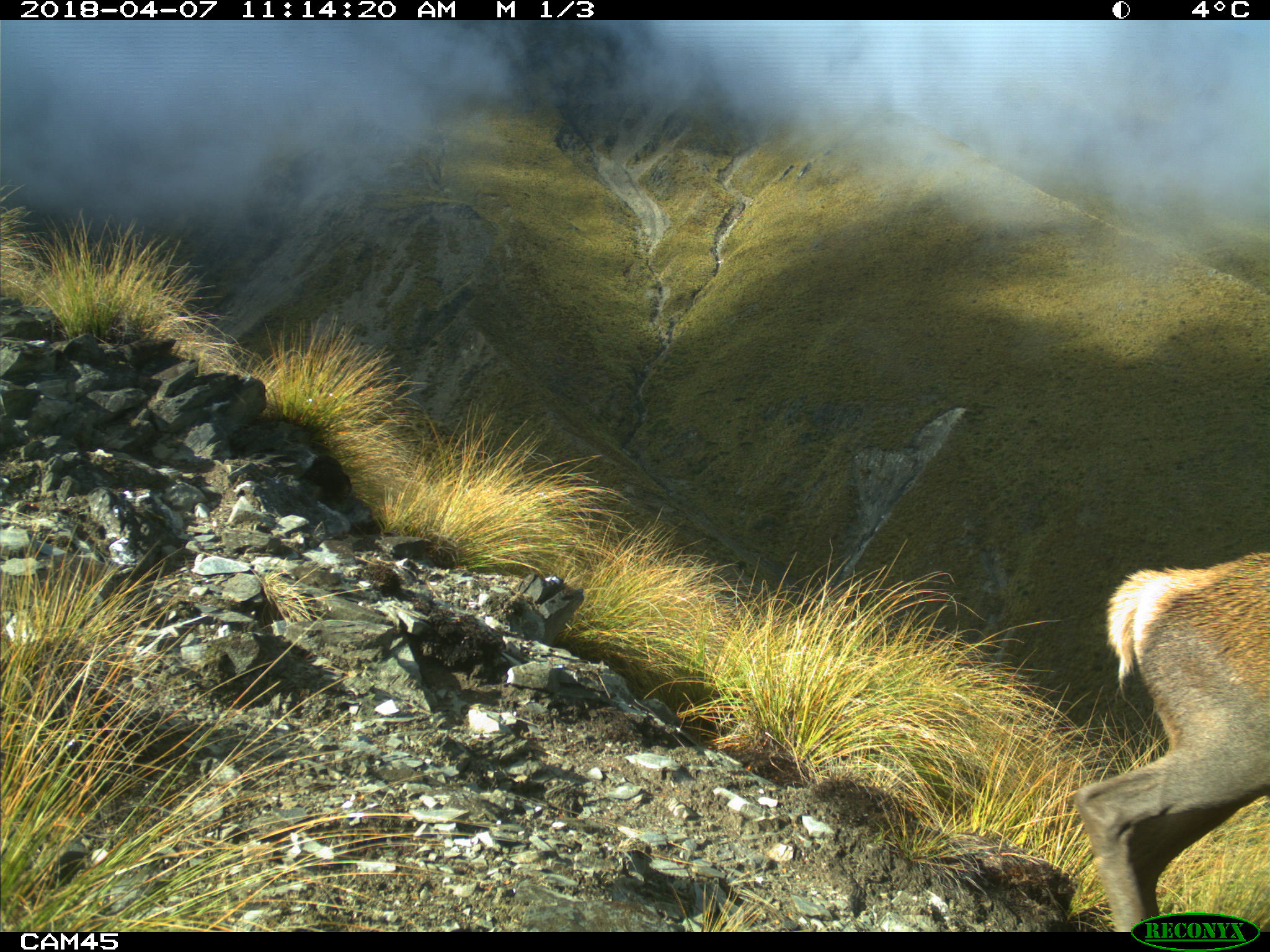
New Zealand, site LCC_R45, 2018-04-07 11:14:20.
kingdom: Animalia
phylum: Chordata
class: Mammalia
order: Artiodactyla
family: Cervidae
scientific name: Cervidae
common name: deer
Deer (Cervidae).